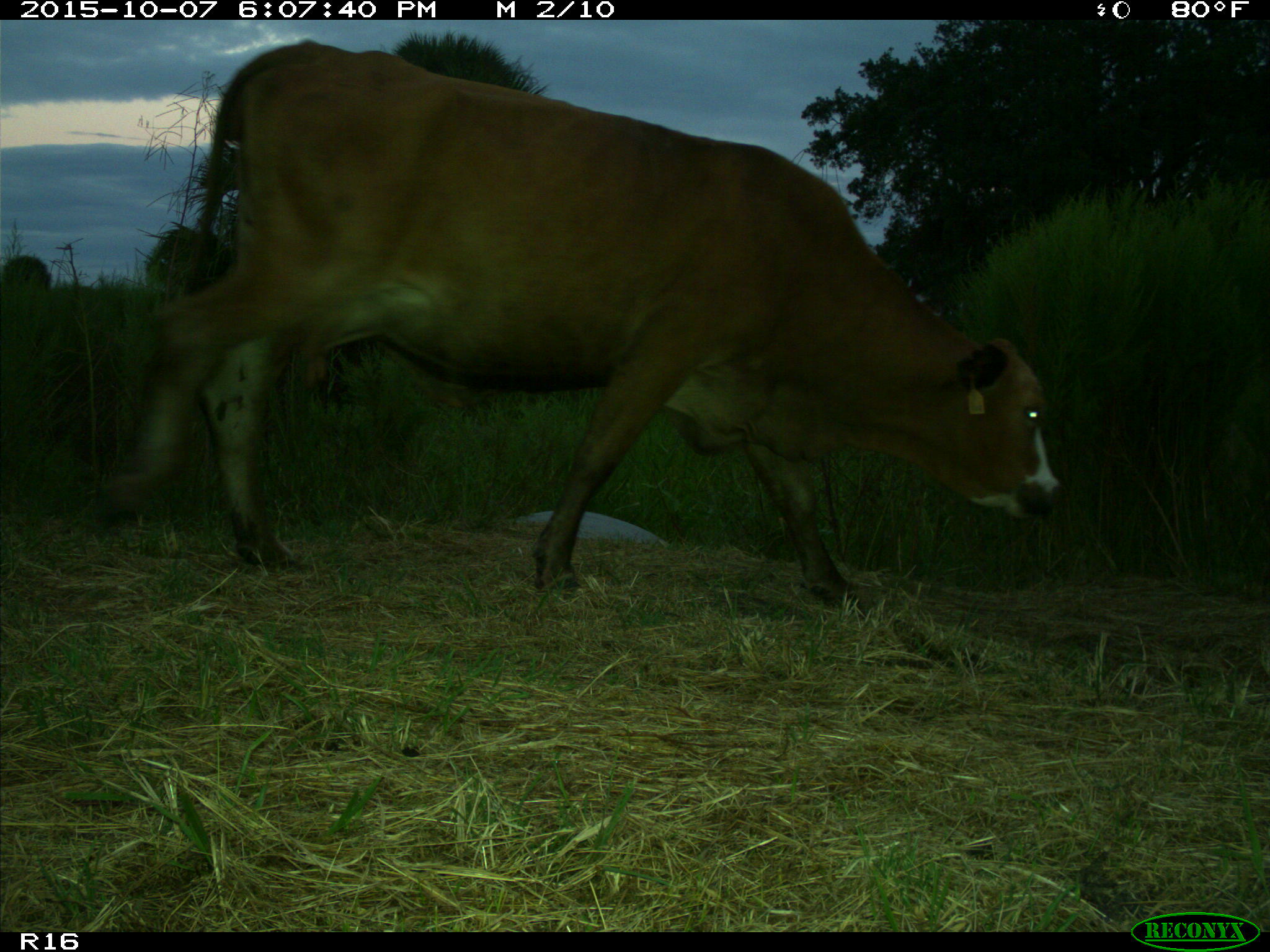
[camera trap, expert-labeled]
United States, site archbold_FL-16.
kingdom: Animalia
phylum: Chordata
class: Mammalia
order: Artiodactyla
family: Bovidae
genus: Bos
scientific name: Bos taurus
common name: domestic cow